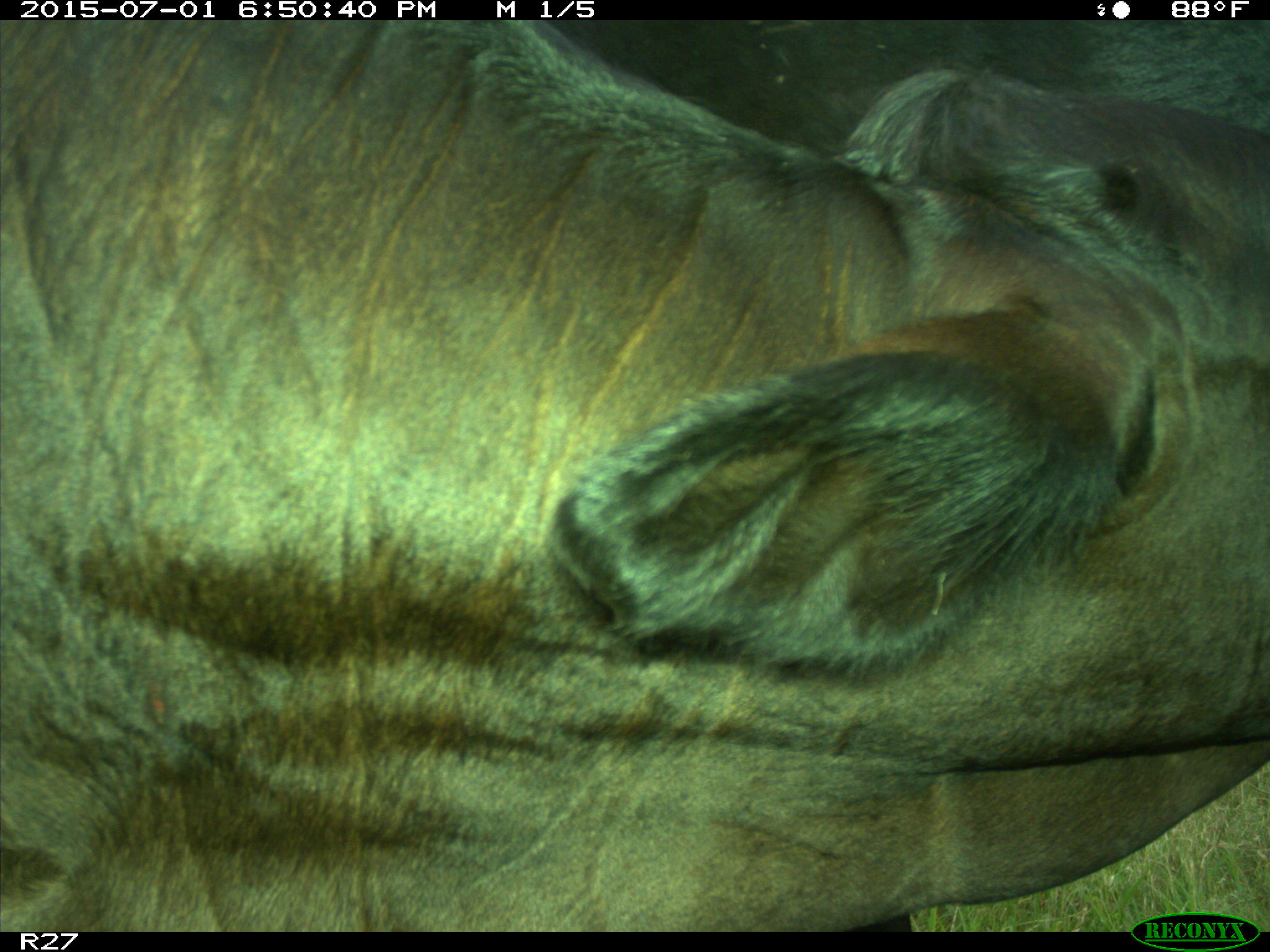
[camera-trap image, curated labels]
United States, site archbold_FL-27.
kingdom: Animalia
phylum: Chordata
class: Mammalia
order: Artiodactyla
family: Bovidae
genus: Bos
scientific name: Bos taurus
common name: domestic cow